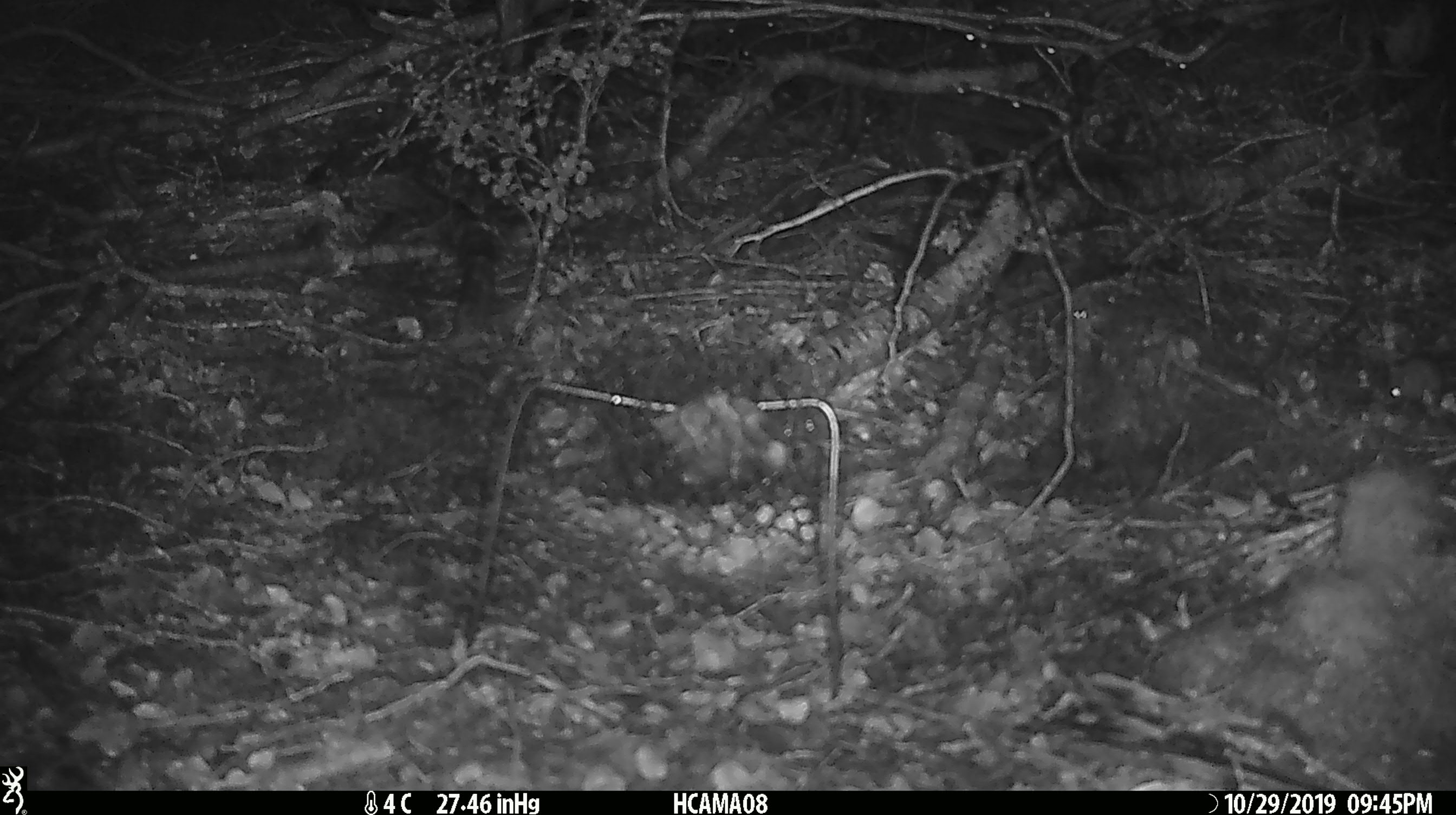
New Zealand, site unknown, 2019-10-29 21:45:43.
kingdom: Animalia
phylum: Chordata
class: Mammalia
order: Rodentia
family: Muridae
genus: Mus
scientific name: Mus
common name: mouse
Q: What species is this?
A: Mouse (Mus).